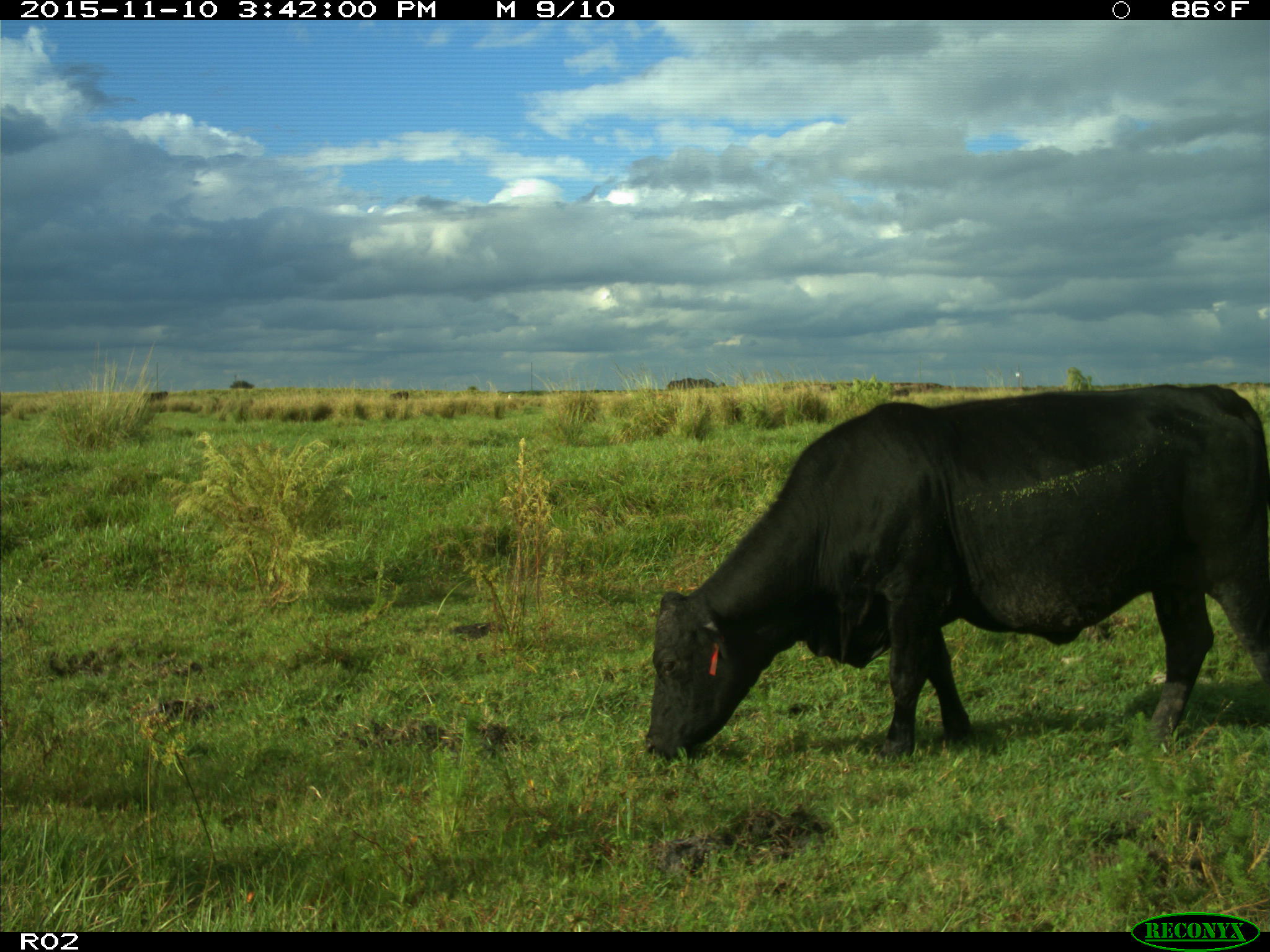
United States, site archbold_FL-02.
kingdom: Animalia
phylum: Chordata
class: Mammalia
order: Artiodactyla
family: Bovidae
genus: Bos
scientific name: Bos taurus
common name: domestic cow